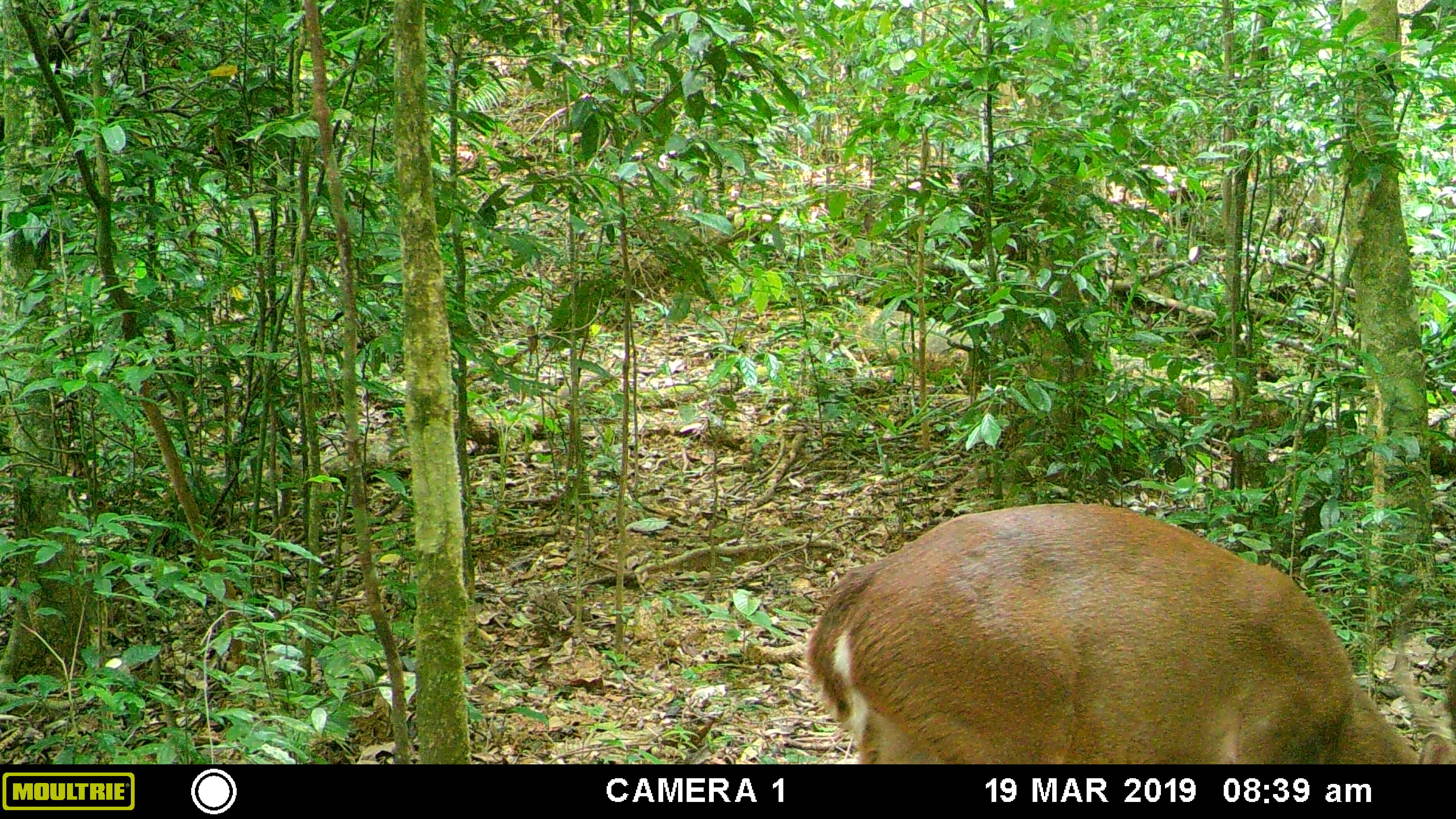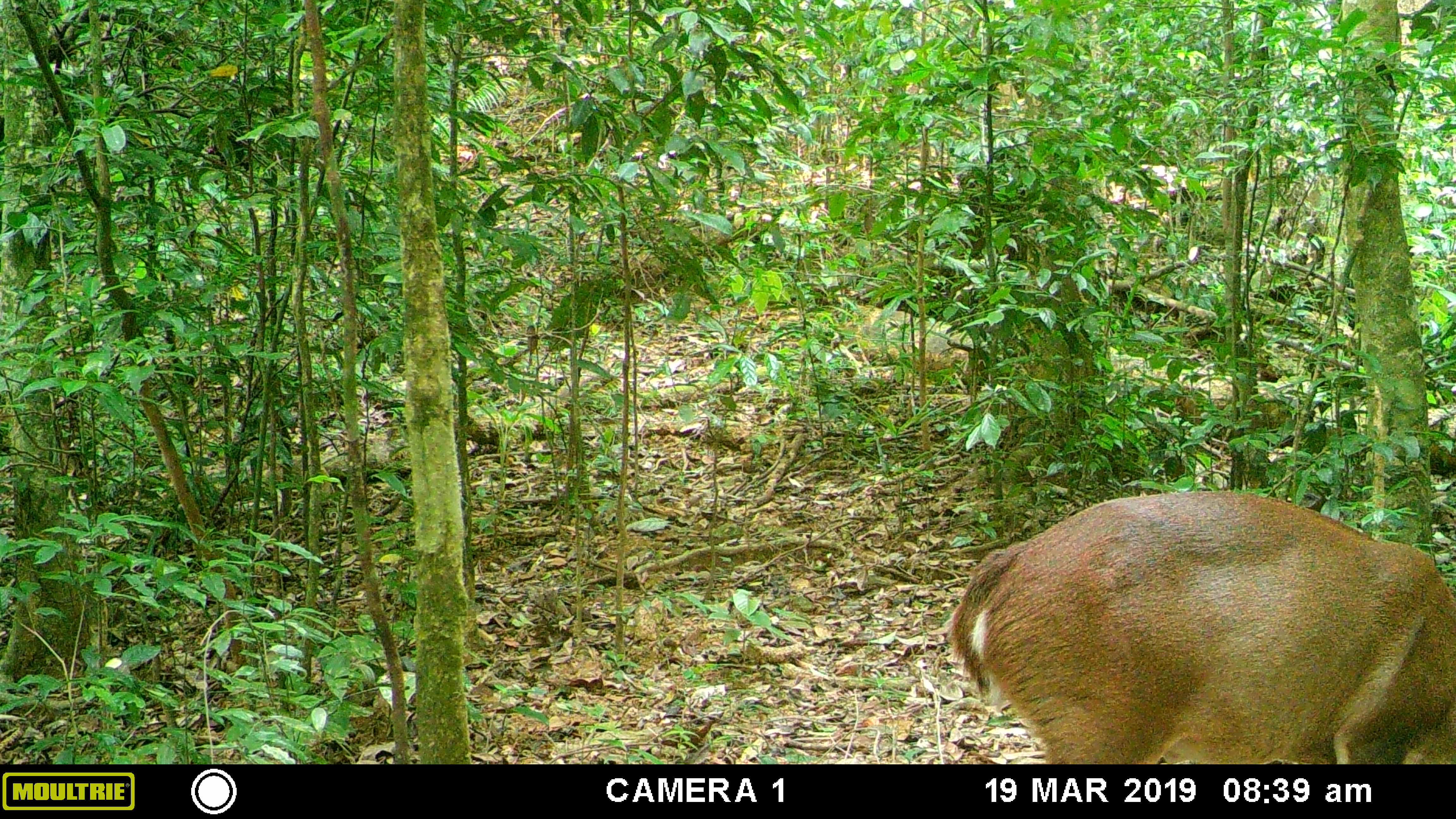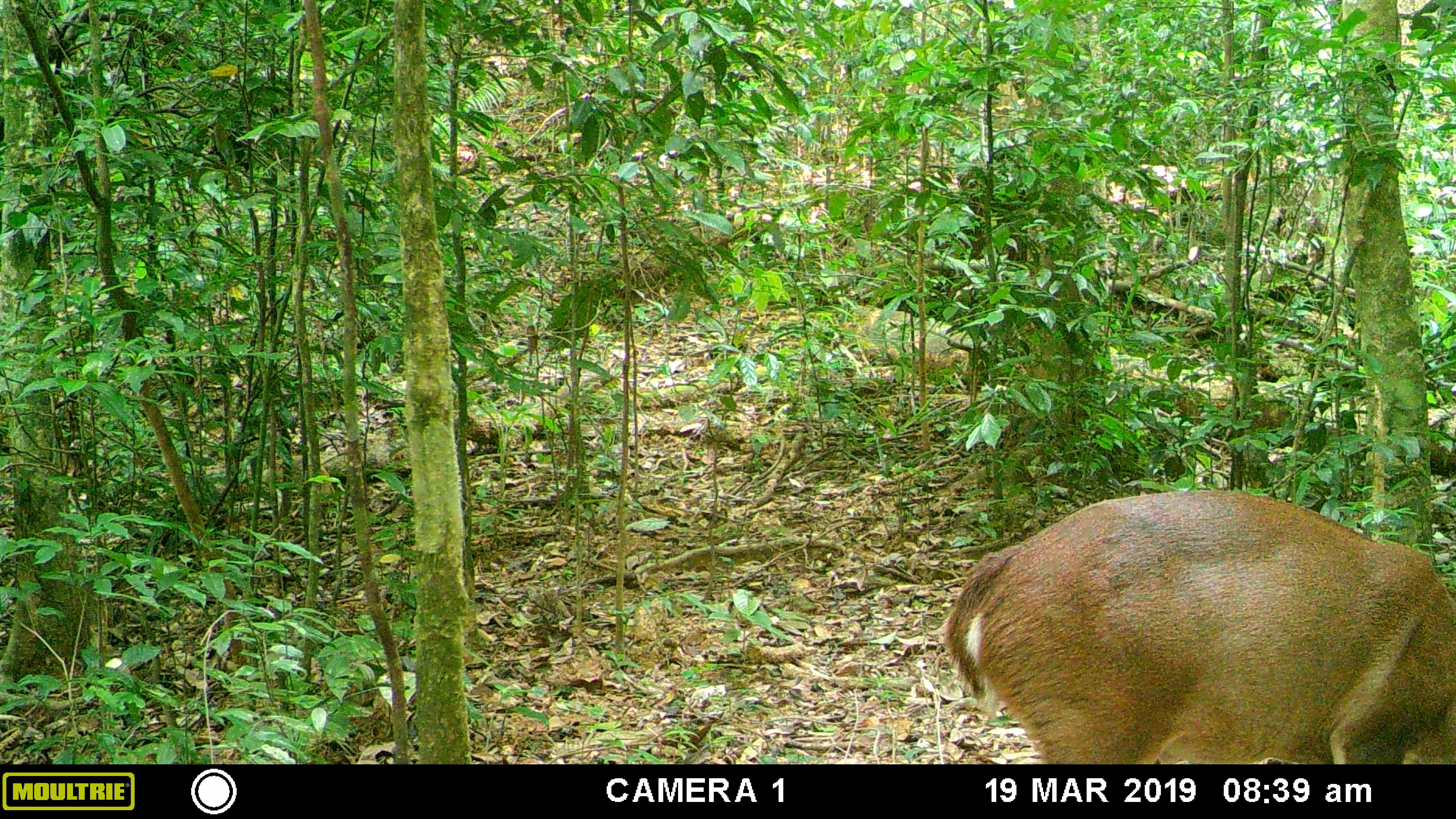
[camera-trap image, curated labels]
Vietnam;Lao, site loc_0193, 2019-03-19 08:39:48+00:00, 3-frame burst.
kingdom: Animalia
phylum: Chordata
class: Mammalia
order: Artiodactyla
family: Cervidae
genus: Muntiacus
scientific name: Muntiacus vuquangensis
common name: large-antlered muntjac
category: large antlered muntjac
Large antlered muntjac (large-antlered muntjac) (Muntiacus vuquangensis). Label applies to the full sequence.